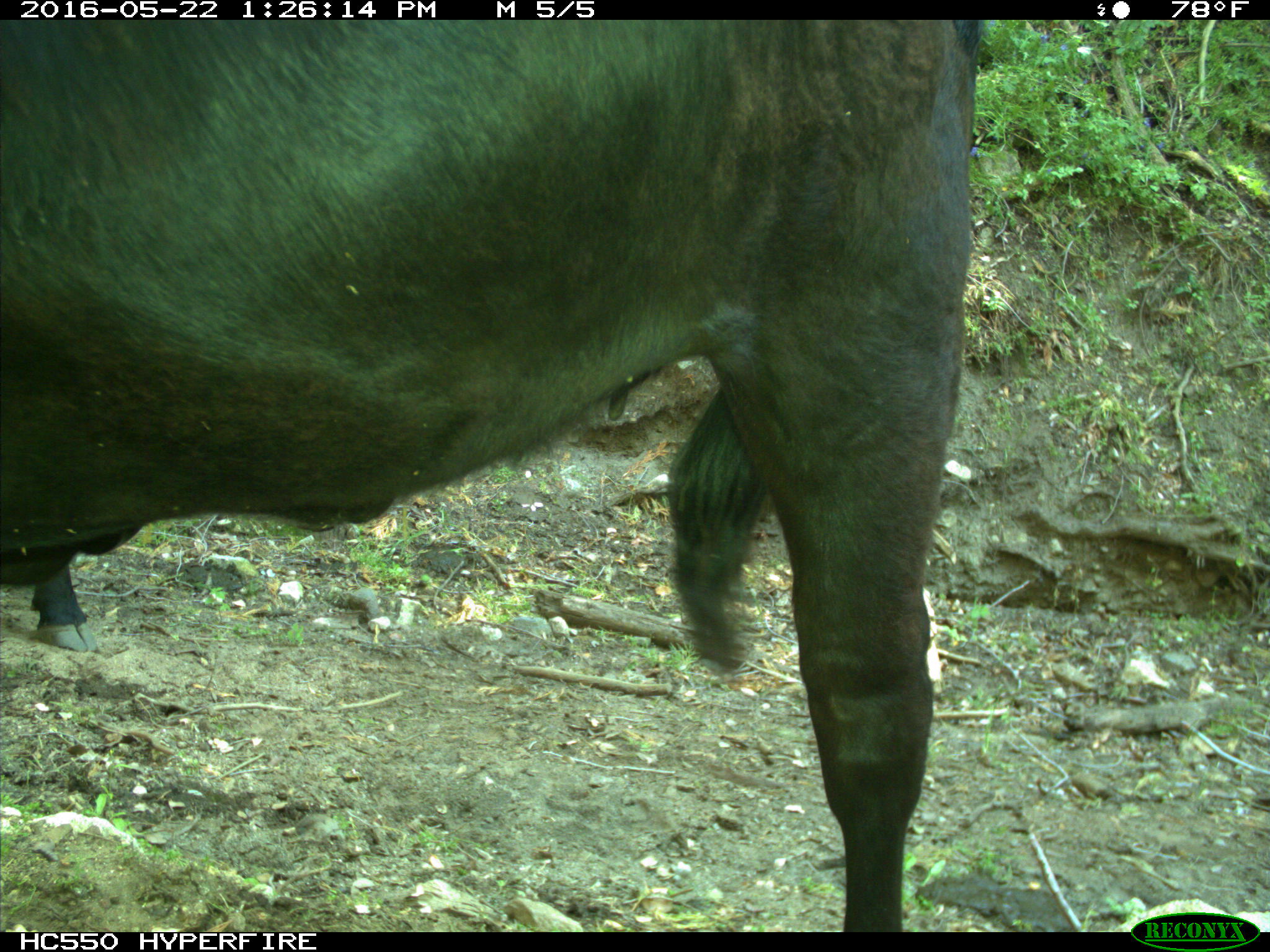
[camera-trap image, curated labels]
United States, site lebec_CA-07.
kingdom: Animalia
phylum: Chordata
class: Mammalia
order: Artiodactyla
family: Bovidae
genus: Bos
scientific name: Bos taurus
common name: domestic cow